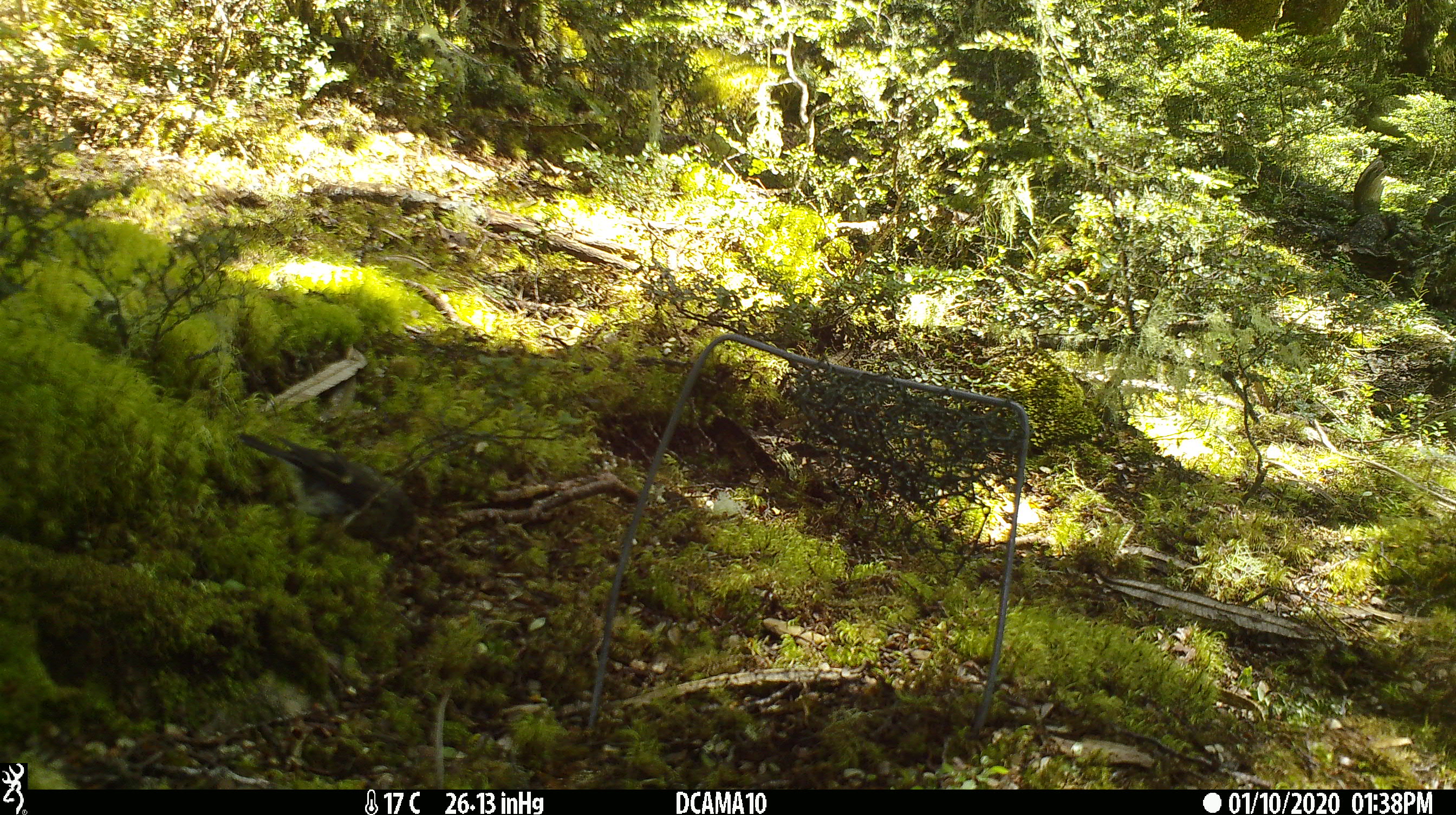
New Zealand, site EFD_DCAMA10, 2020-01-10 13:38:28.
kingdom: Animalia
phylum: Chordata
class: Aves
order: Passeriformes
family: Petroicidae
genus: Petroica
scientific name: Petroica macrocephala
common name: tomtit